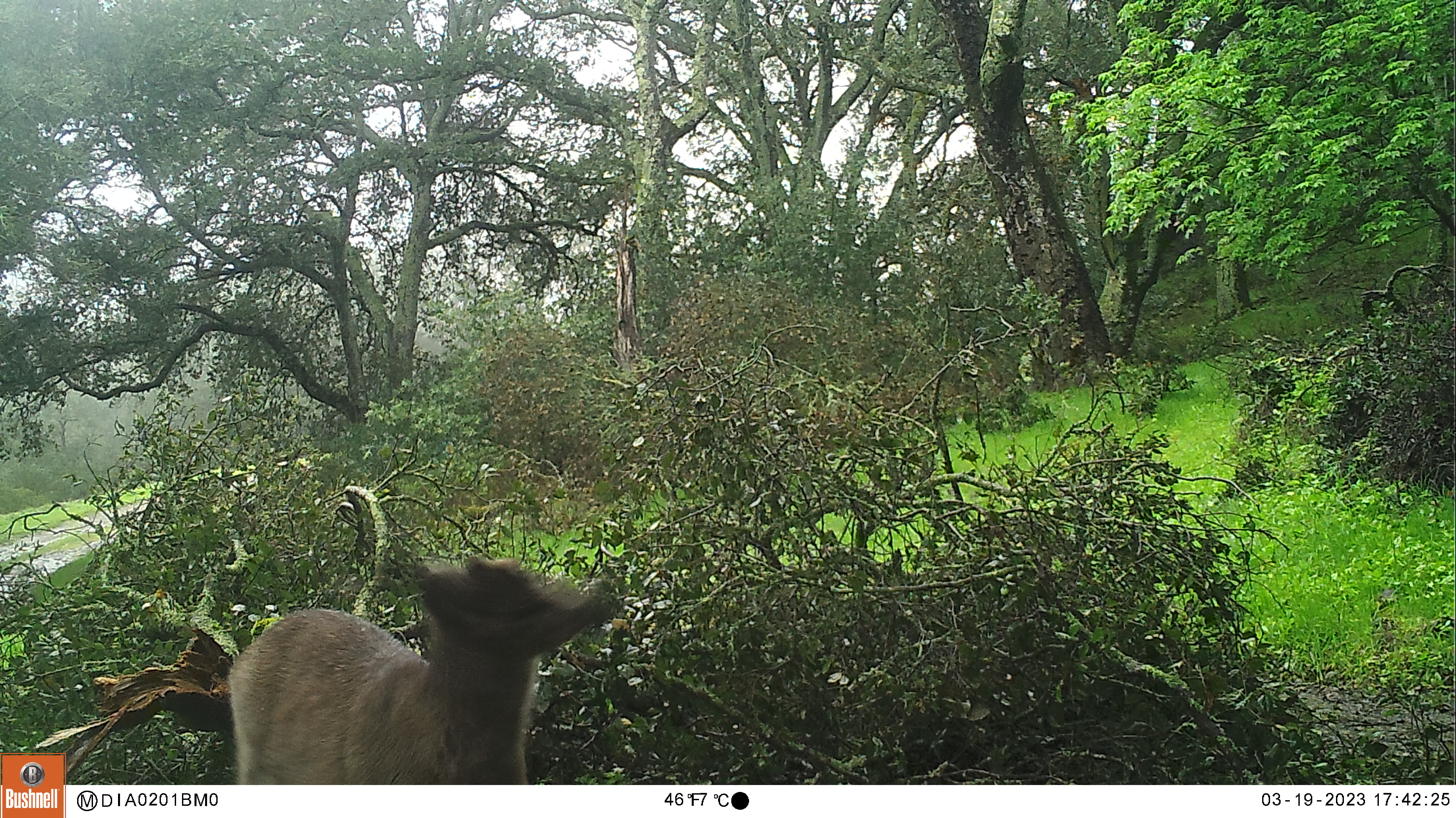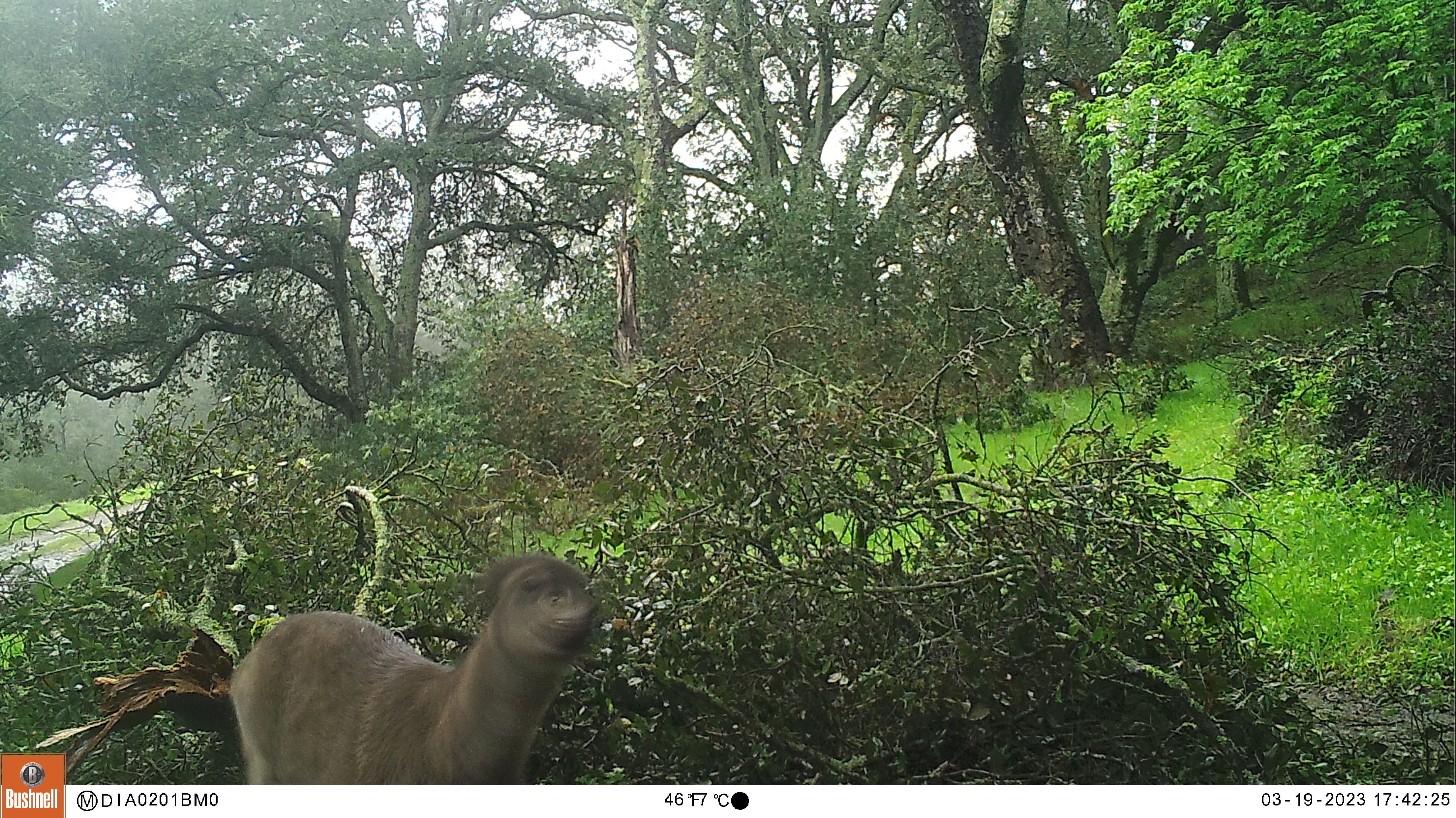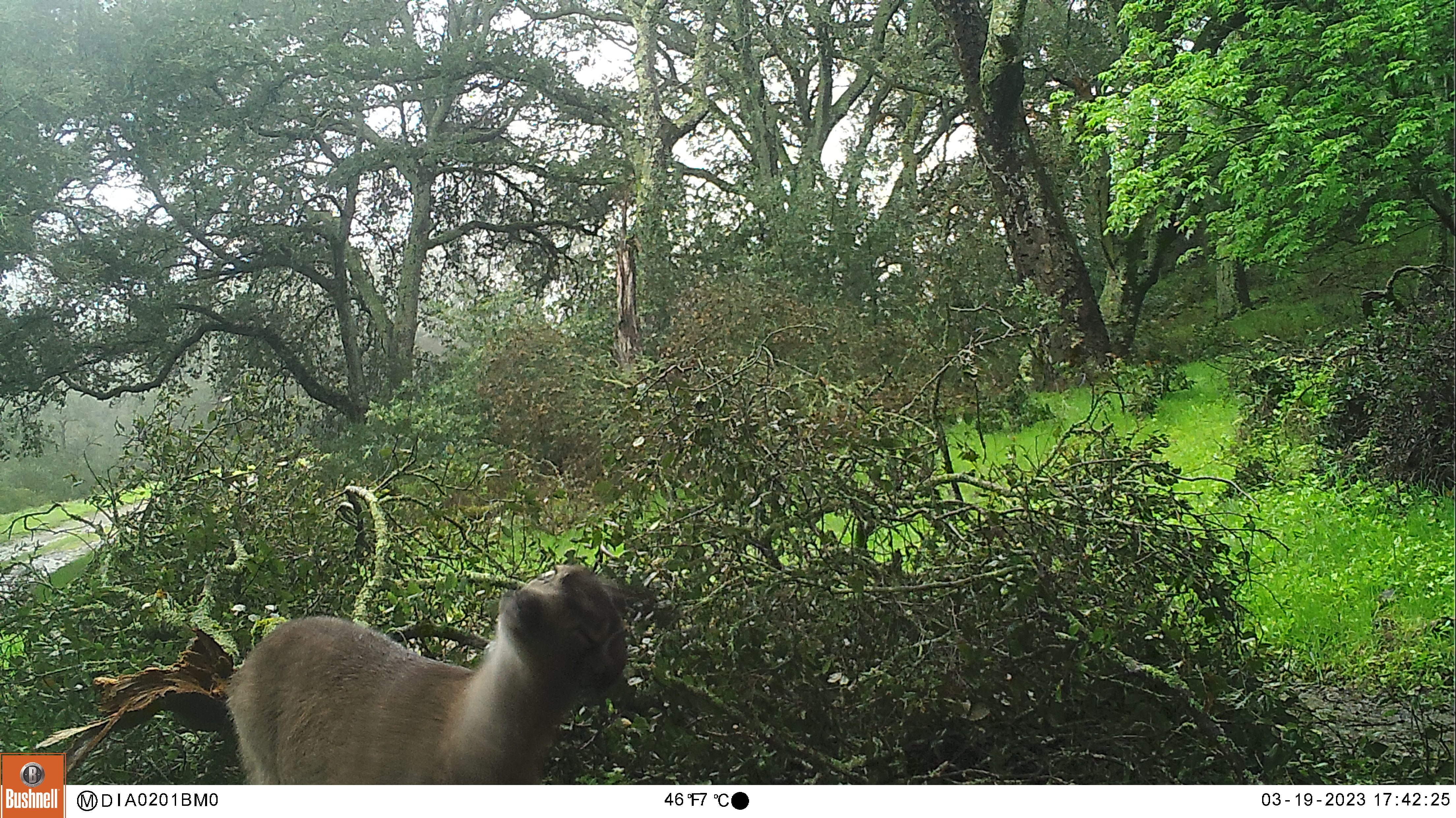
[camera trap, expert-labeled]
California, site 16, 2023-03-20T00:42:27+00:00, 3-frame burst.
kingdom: Animalia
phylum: Chordata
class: Mammalia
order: Artiodactyla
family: Cervidae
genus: Odocoileus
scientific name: Odocoileus hemionus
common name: mule deer